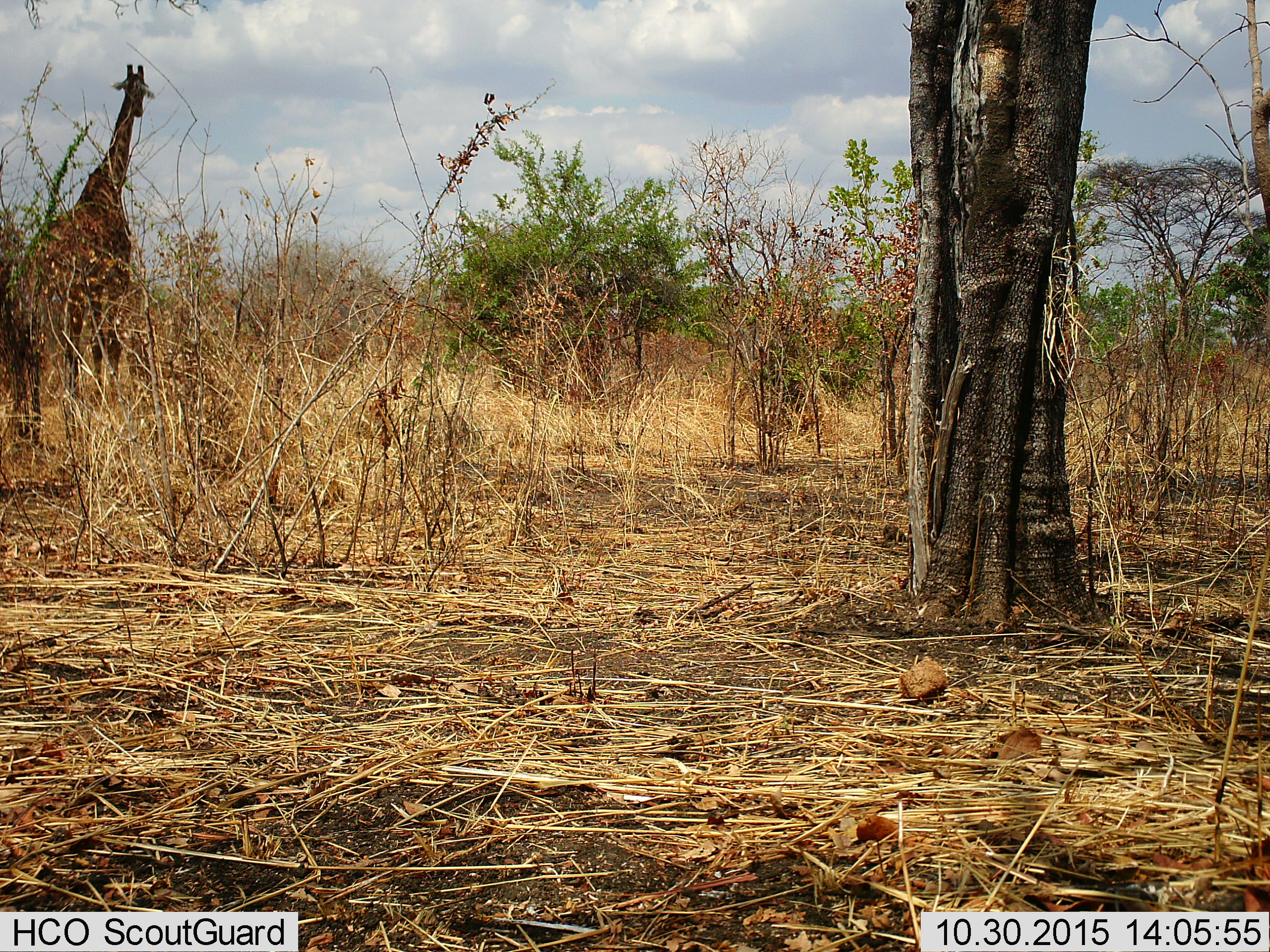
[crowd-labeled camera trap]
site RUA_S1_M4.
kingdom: Animalia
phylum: Chordata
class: Mammalia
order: Artiodactyla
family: Giraffidae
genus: Giraffa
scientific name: Giraffa camelopardalis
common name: giraffe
Giraffe (Giraffa camelopardalis), count 1. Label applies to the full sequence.